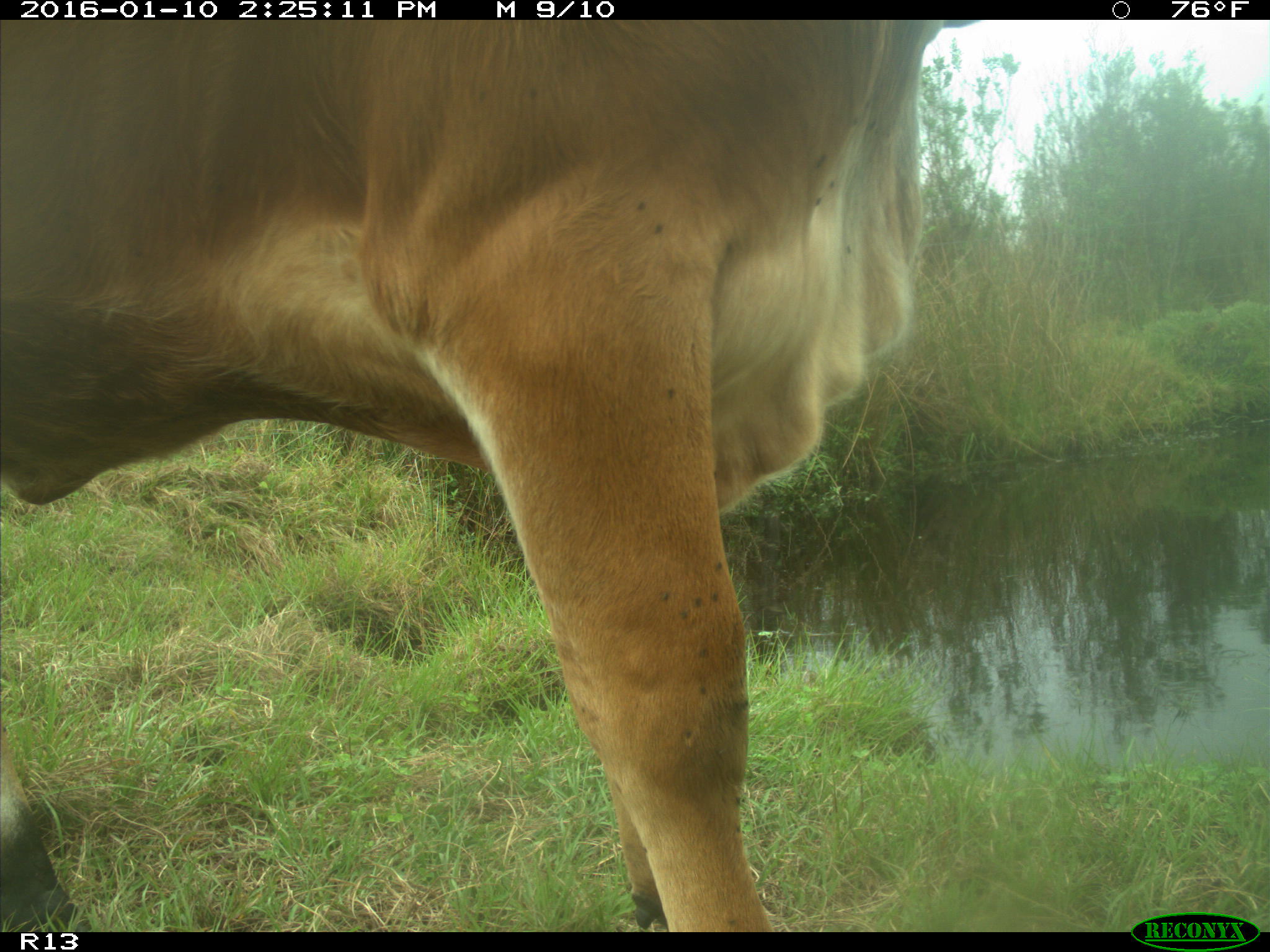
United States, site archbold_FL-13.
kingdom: Animalia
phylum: Chordata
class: Mammalia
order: Artiodactyla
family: Bovidae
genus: Bos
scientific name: Bos taurus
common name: domestic cow